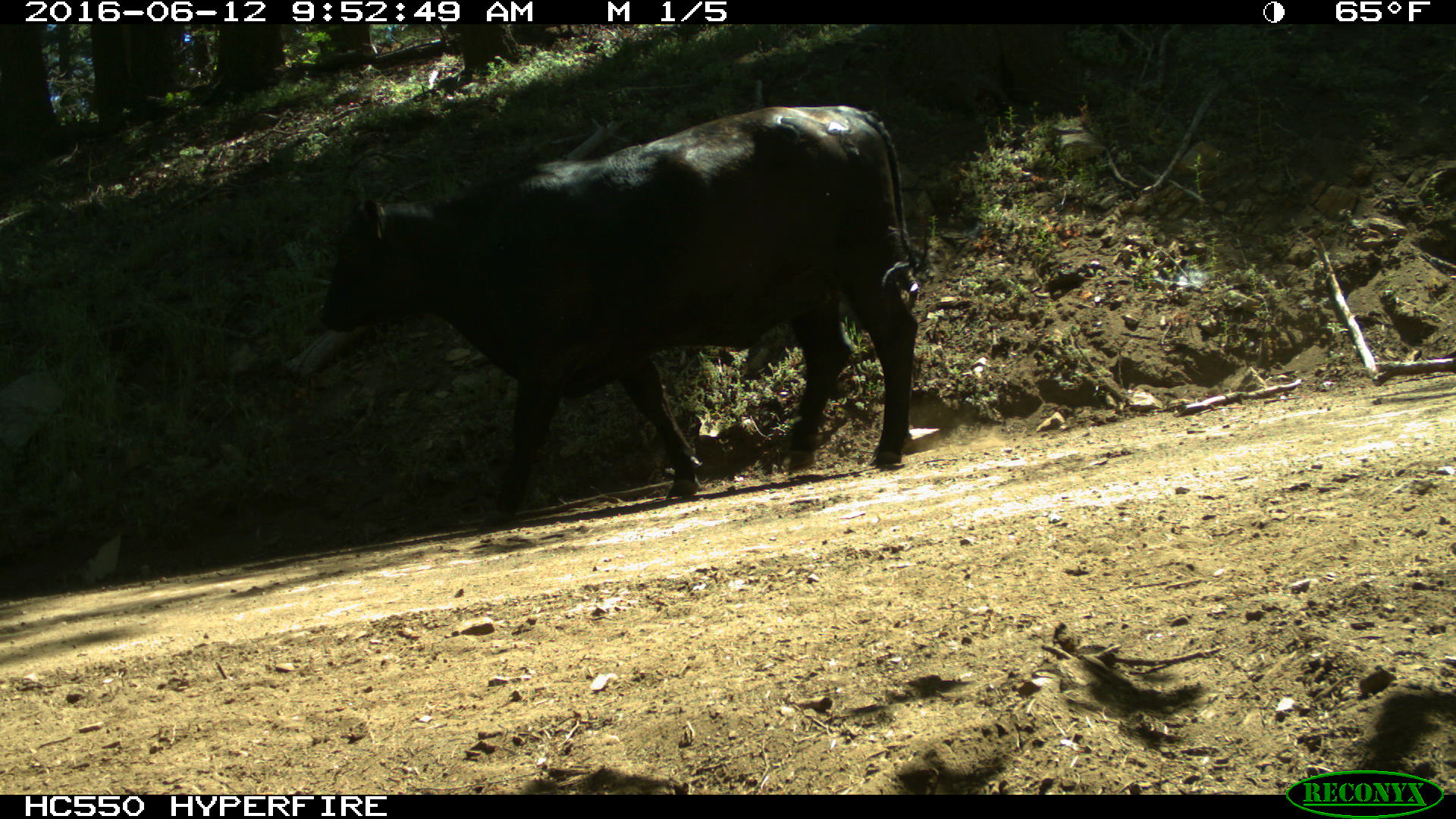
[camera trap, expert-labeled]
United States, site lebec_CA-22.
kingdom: Animalia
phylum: Chordata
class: Mammalia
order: Artiodactyla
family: Bovidae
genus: Bos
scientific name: Bos taurus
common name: domestic cow